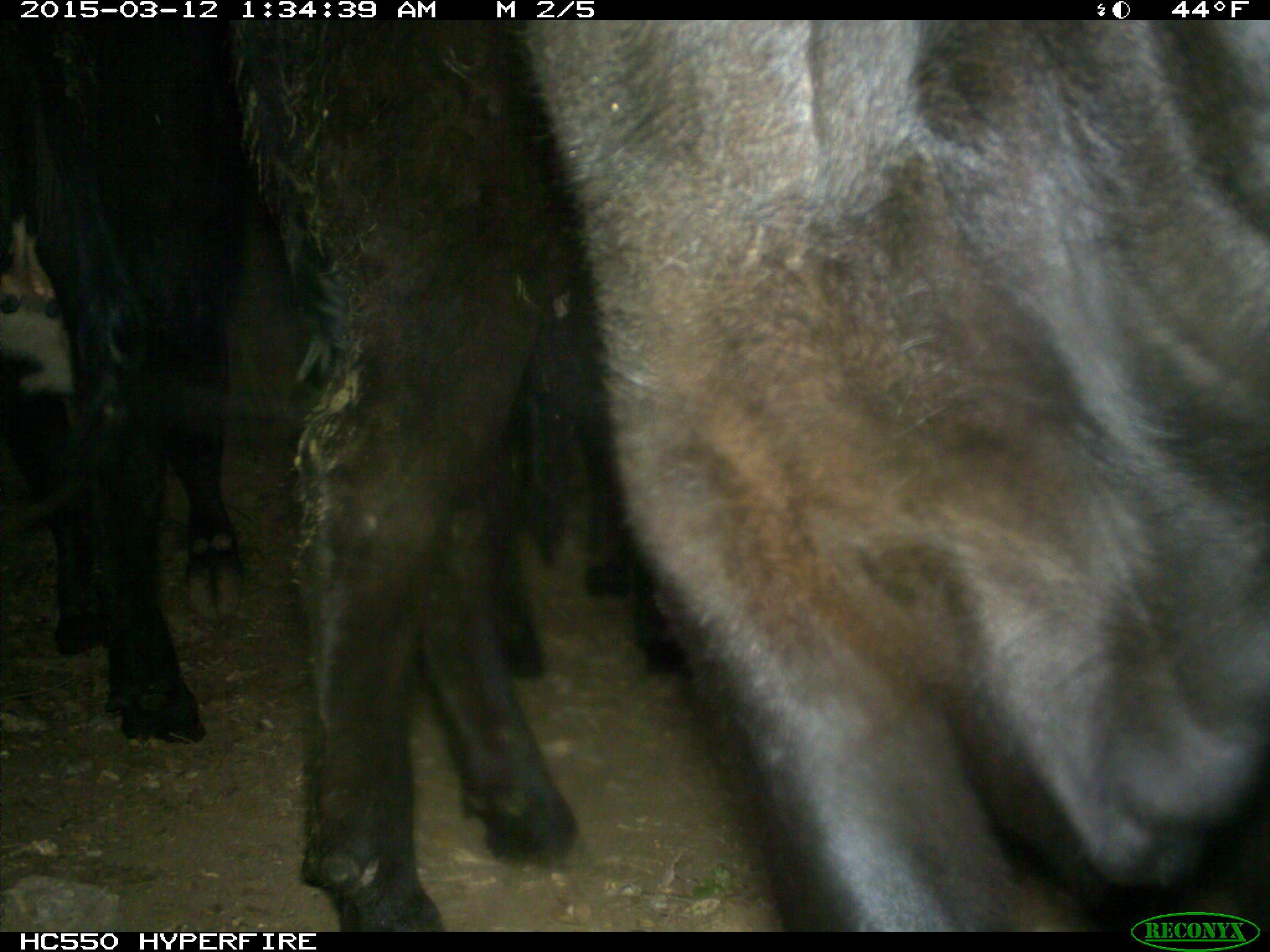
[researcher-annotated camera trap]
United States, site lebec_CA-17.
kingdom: Animalia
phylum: Chordata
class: Mammalia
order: Artiodactyla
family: Bovidae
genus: Bos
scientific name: Bos taurus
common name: domestic cow